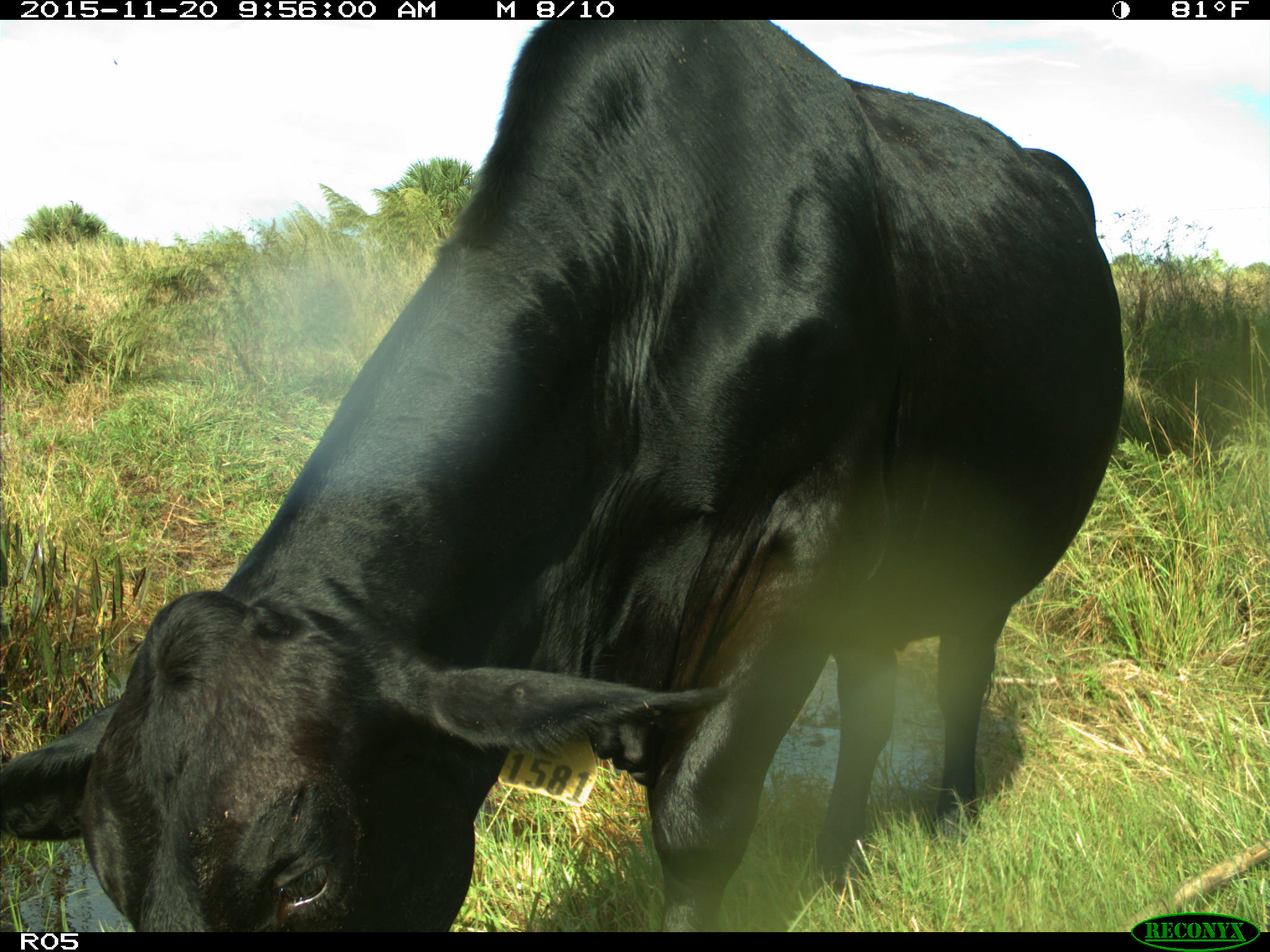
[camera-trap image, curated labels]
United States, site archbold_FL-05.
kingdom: Animalia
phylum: Chordata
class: Mammalia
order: Artiodactyla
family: Bovidae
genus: Bos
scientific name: Bos taurus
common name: domestic cow